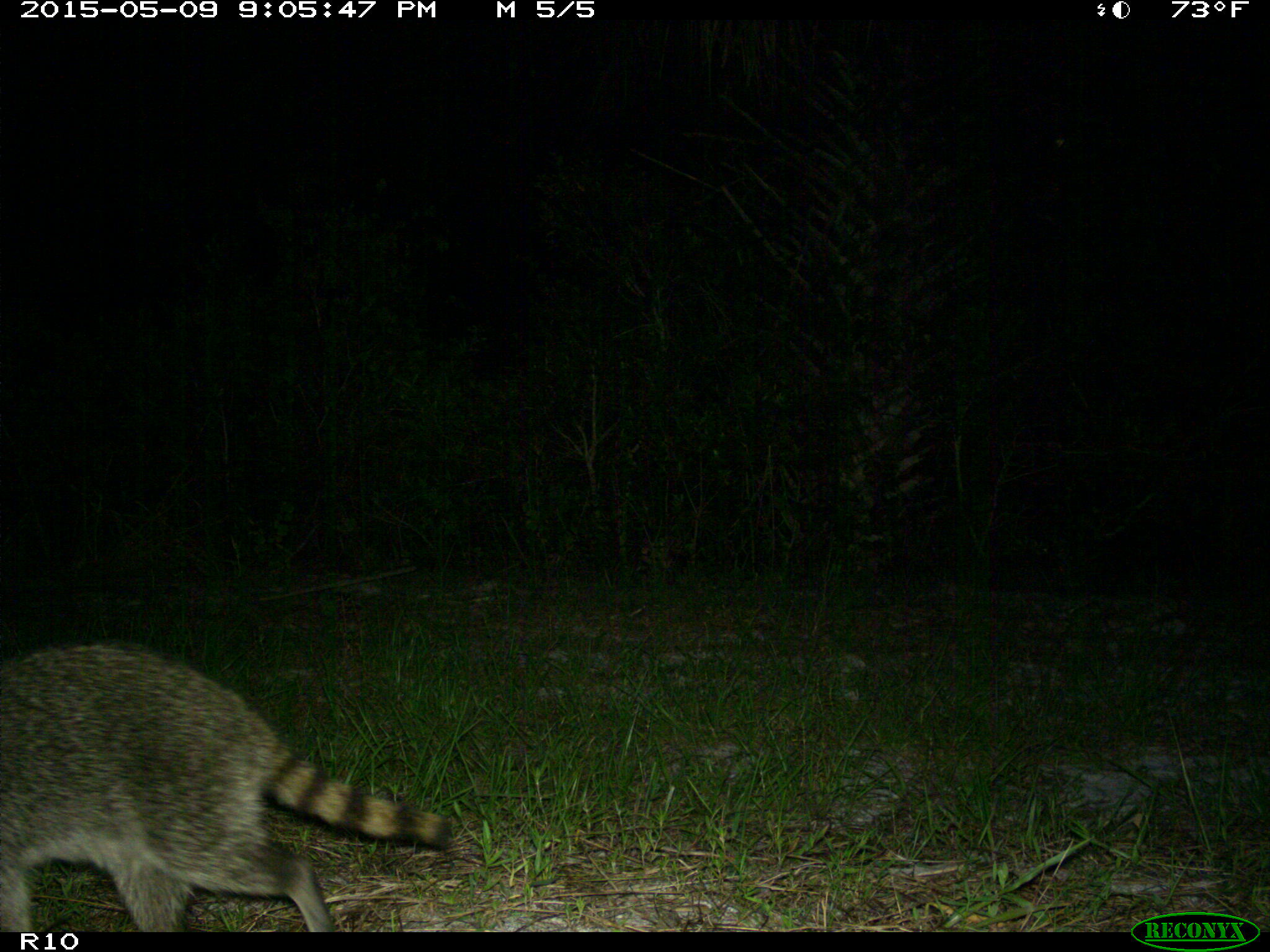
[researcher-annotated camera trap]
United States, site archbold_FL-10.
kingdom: Animalia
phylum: Chordata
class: Mammalia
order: Carnivora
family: Procyonidae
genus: Procyon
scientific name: Procyon lotor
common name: common raccoon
Procyon lotor (common raccoon).